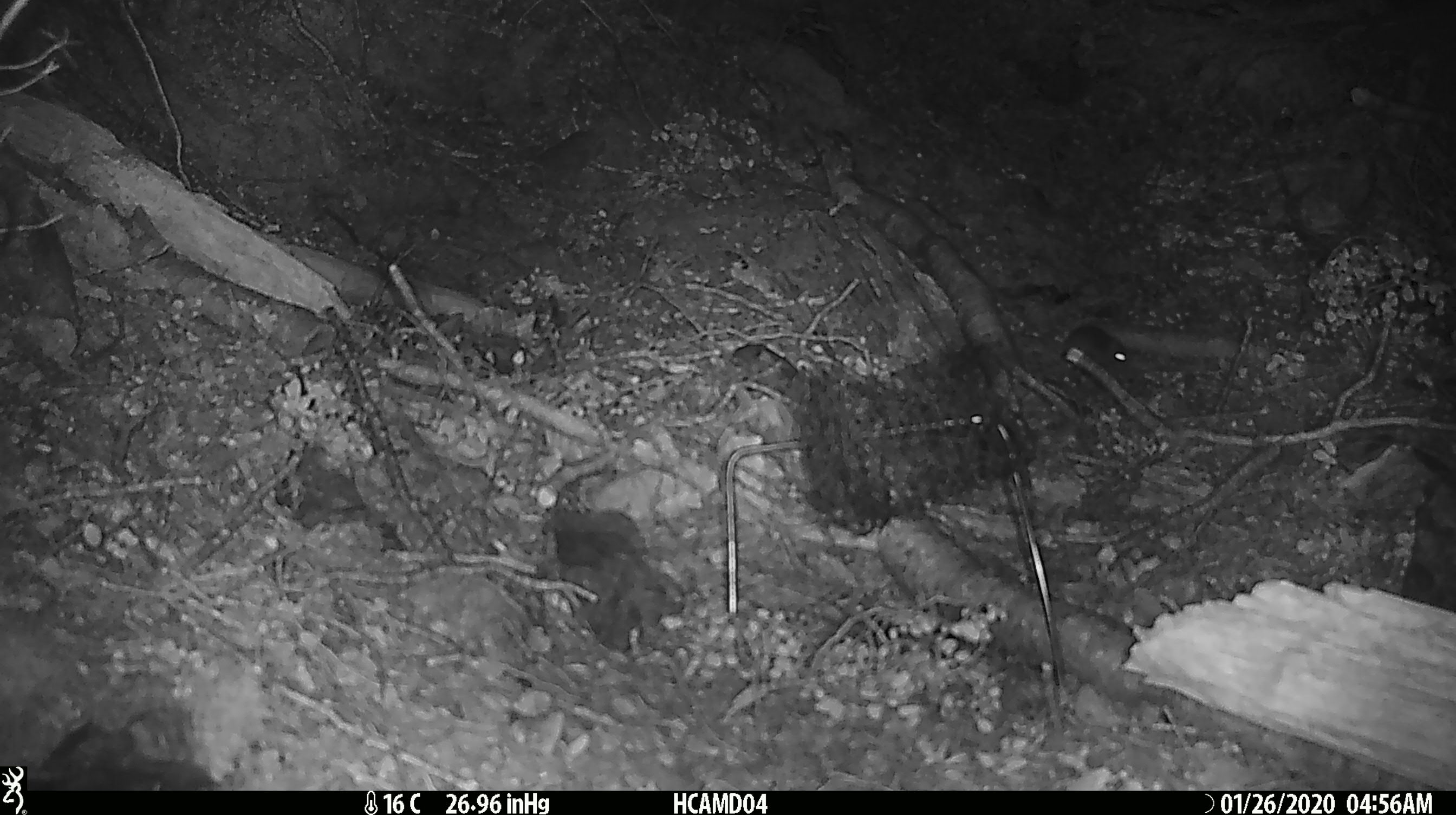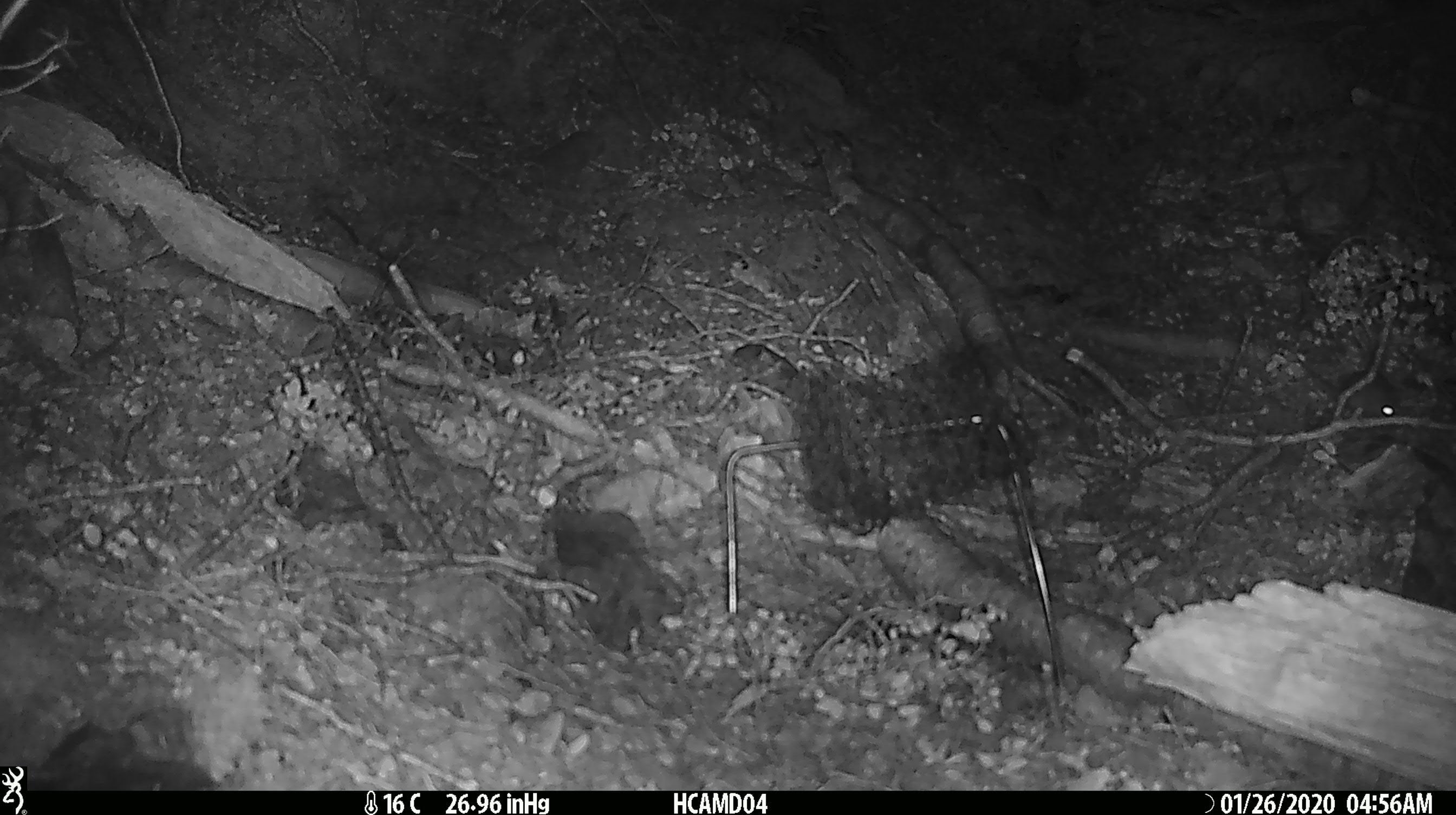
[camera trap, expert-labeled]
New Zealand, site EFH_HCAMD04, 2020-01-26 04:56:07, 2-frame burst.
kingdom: Animalia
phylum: Chordata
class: Mammalia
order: Rodentia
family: Muridae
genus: Mus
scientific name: Mus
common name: mouse